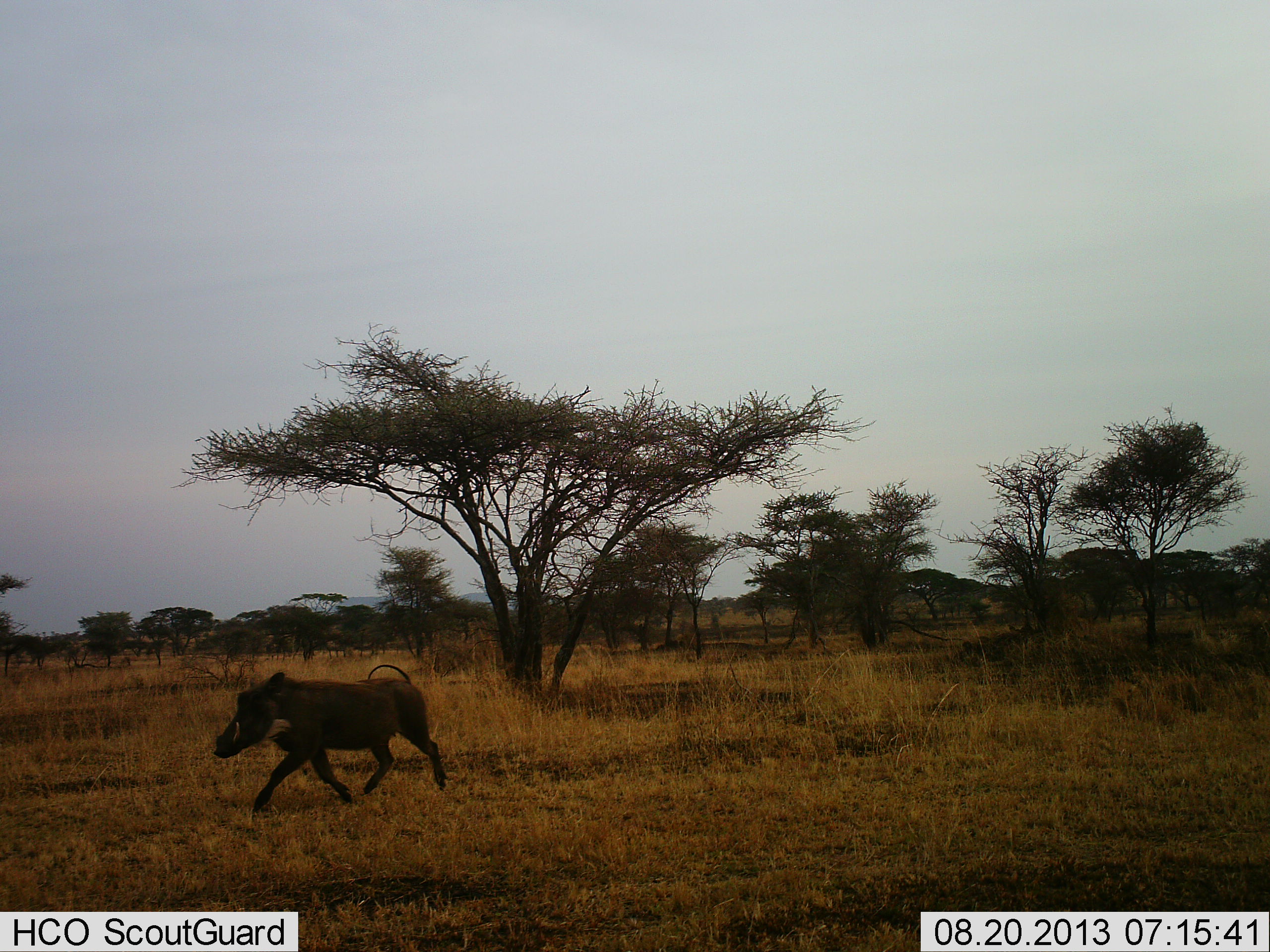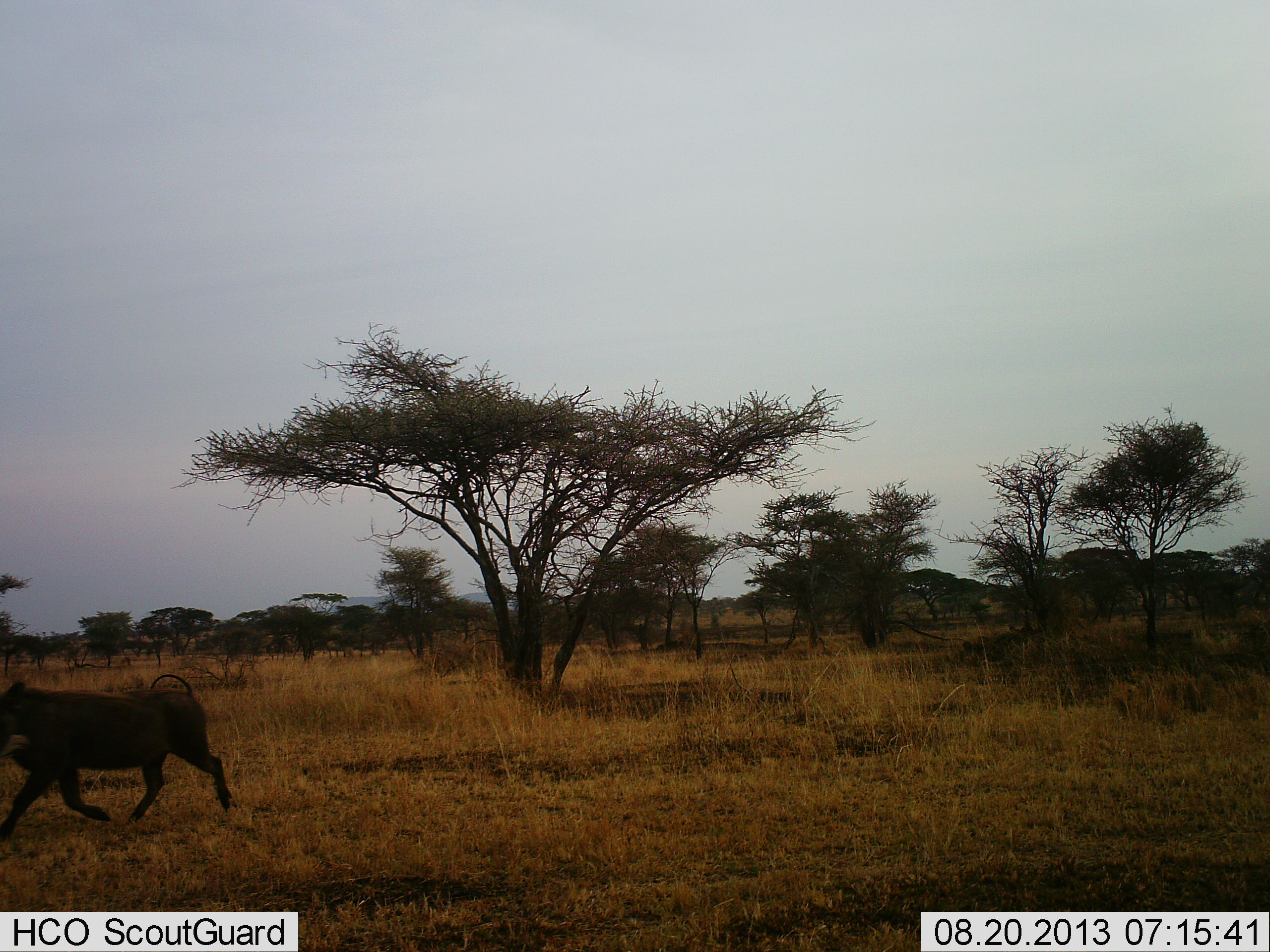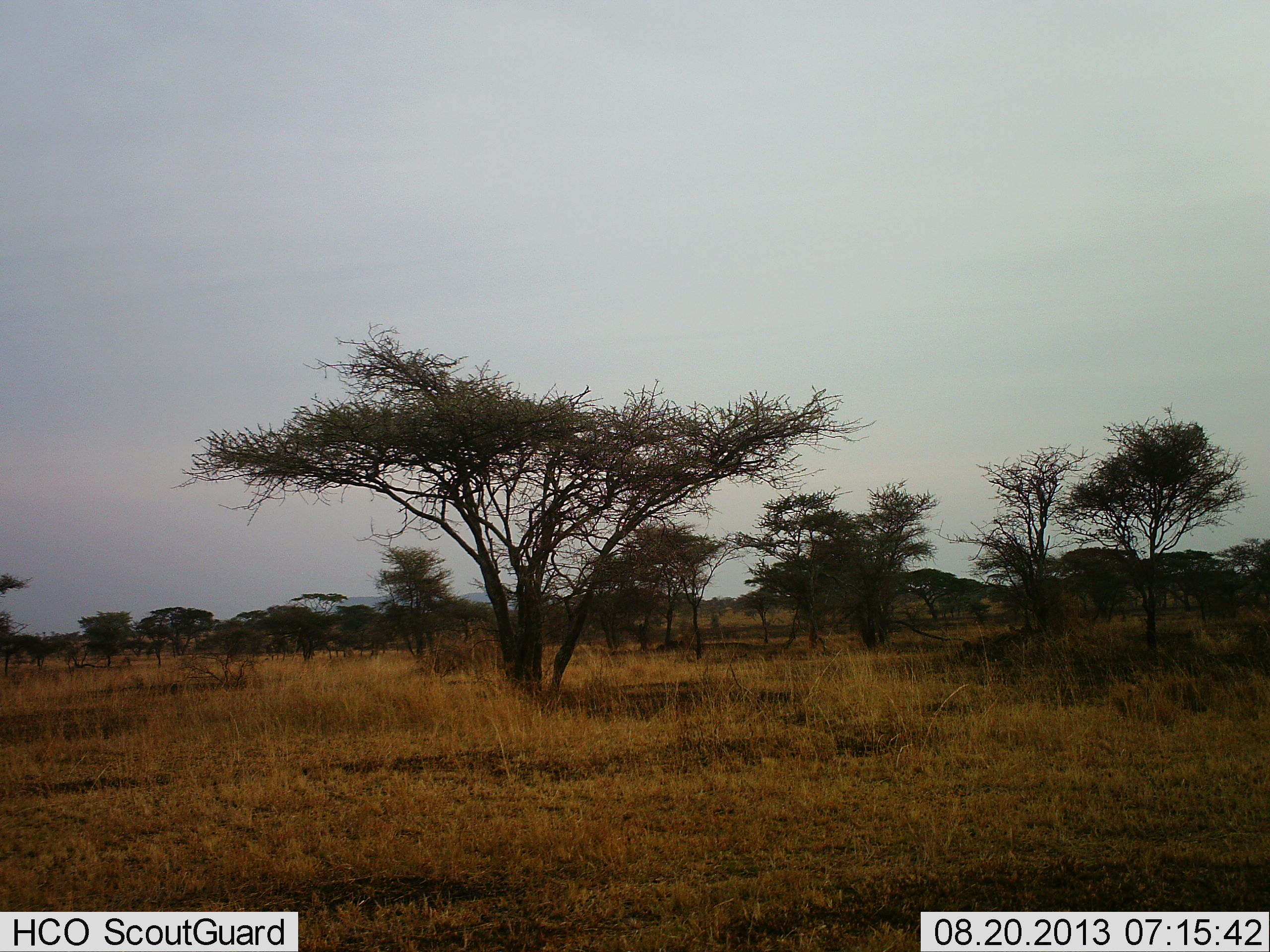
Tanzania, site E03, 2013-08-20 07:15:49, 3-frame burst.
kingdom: Animalia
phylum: Chordata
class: Mammalia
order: Artiodactyla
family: Suidae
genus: Phacochoerus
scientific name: Phacochoerus africanus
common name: warthog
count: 1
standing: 0%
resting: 0%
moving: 100%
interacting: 0%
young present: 0%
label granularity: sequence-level